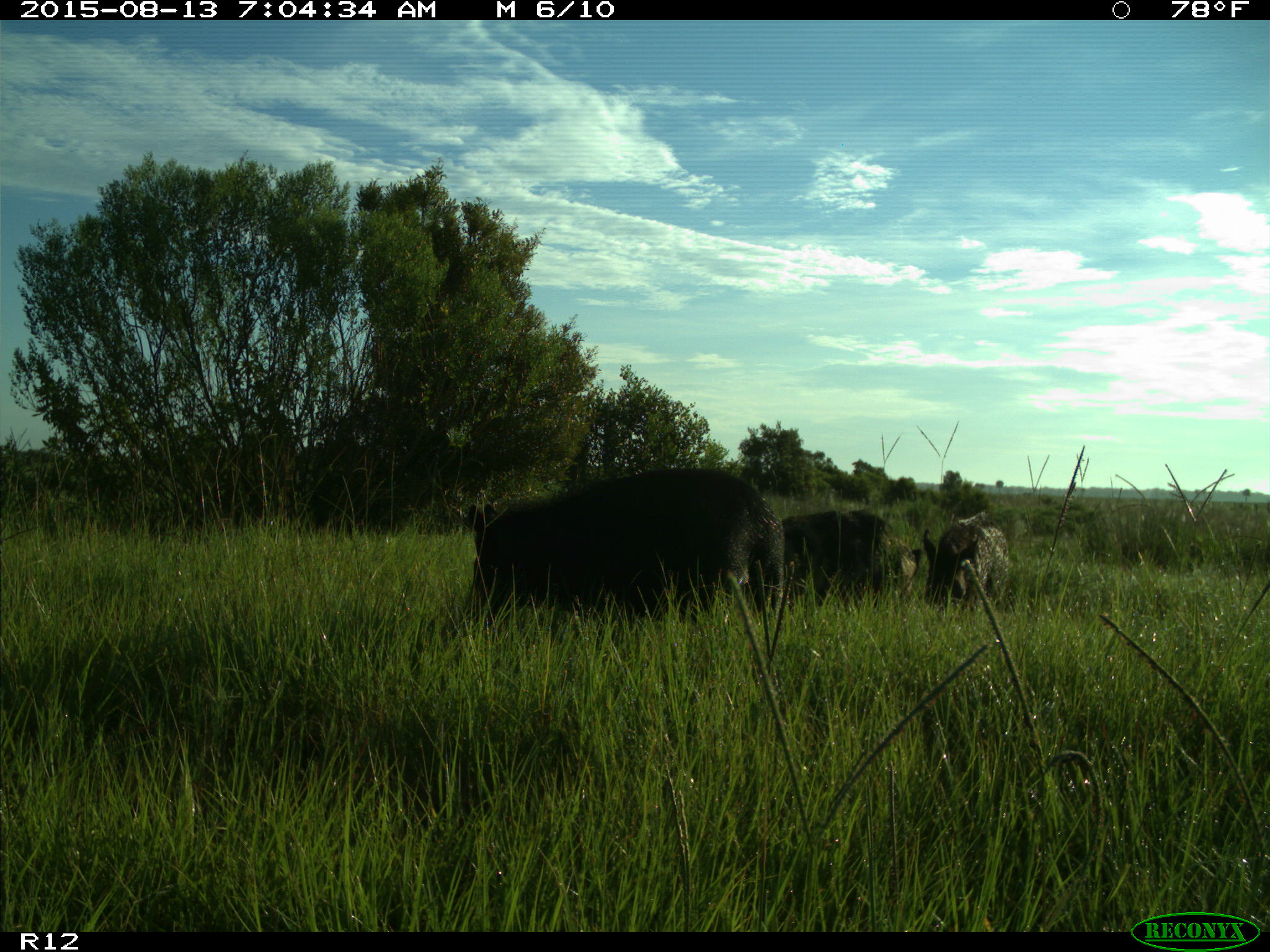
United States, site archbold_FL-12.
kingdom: Animalia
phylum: Chordata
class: Mammalia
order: Artiodactyla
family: Suidae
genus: Sus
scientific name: Sus scrofa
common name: wild boar